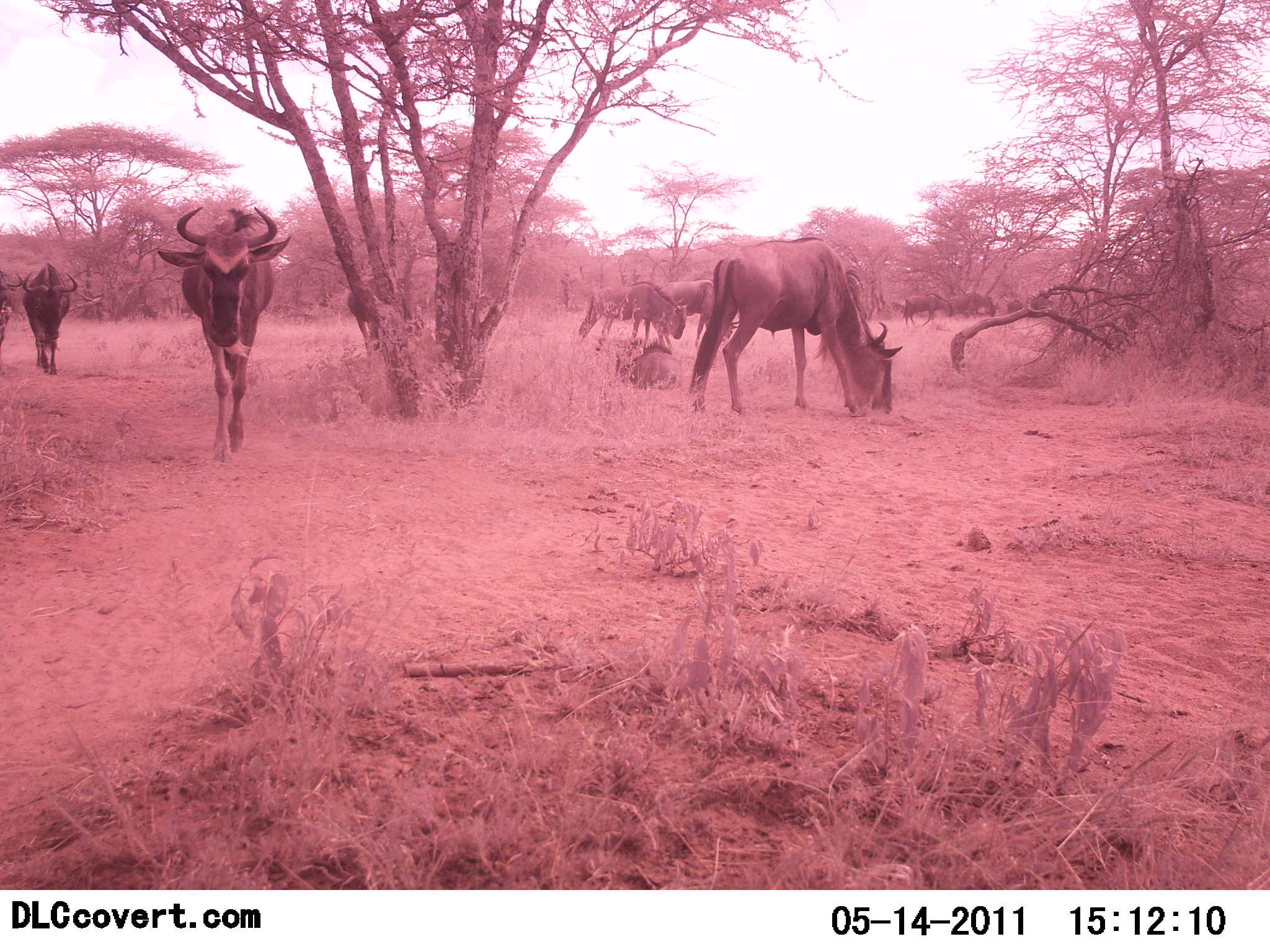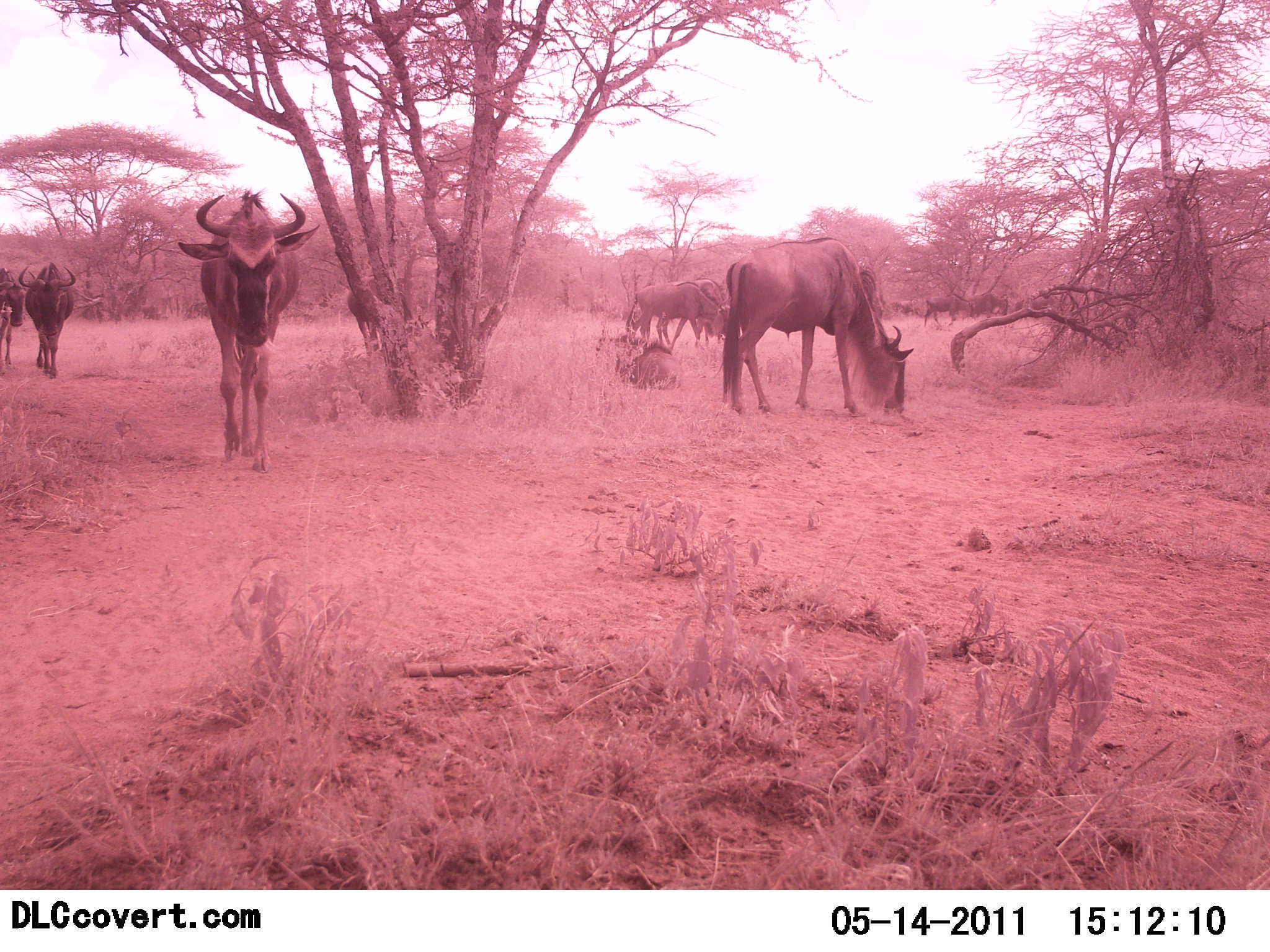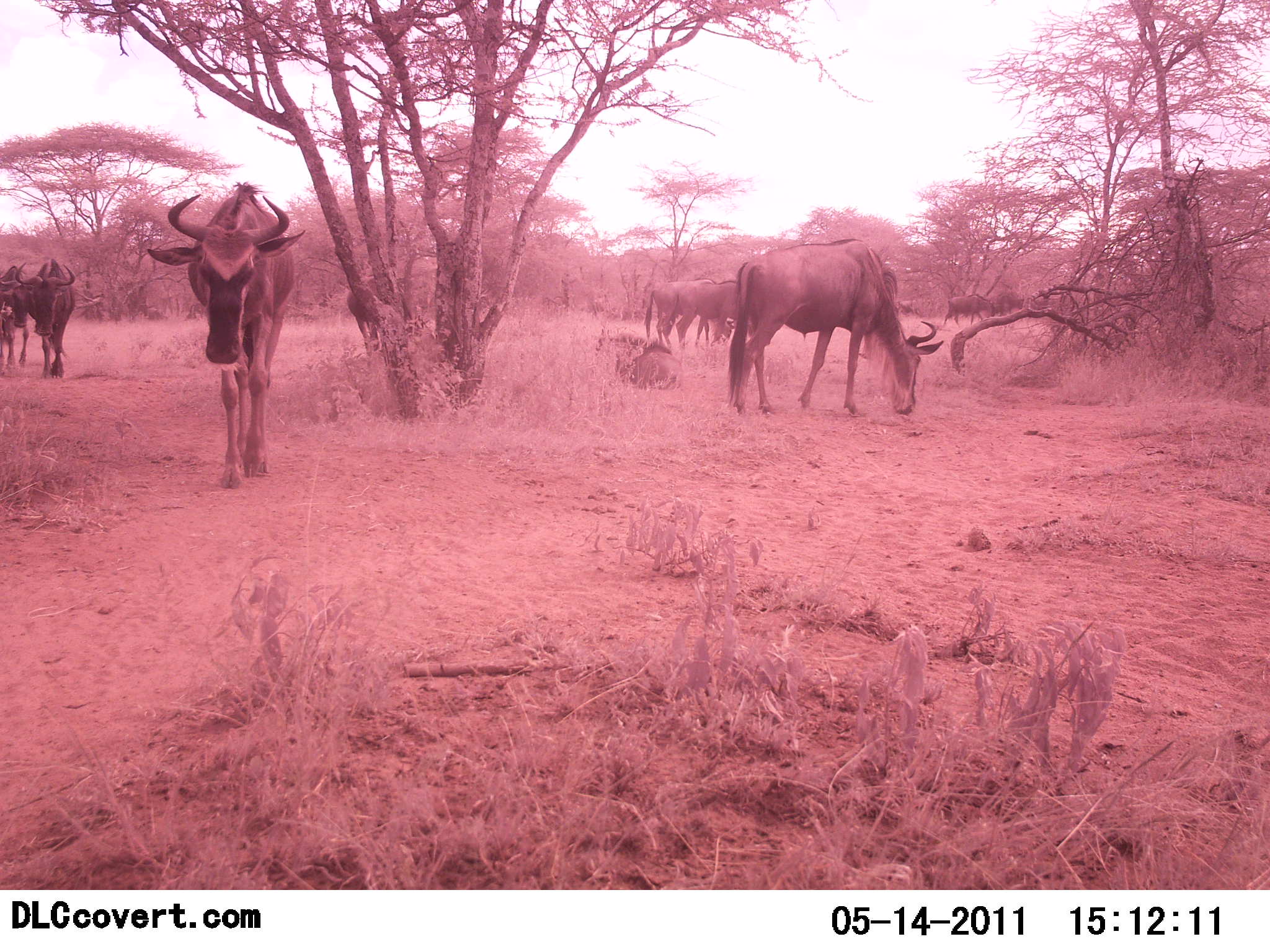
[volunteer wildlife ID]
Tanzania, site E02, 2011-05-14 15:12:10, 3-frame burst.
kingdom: Animalia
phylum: Chordata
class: Mammalia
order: Artiodactyla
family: Bovidae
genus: Connochaetes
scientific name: Connochaetes taurinus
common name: blue wildebeest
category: wildebeest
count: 9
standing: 50%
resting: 0%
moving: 80%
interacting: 0%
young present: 0%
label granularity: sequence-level